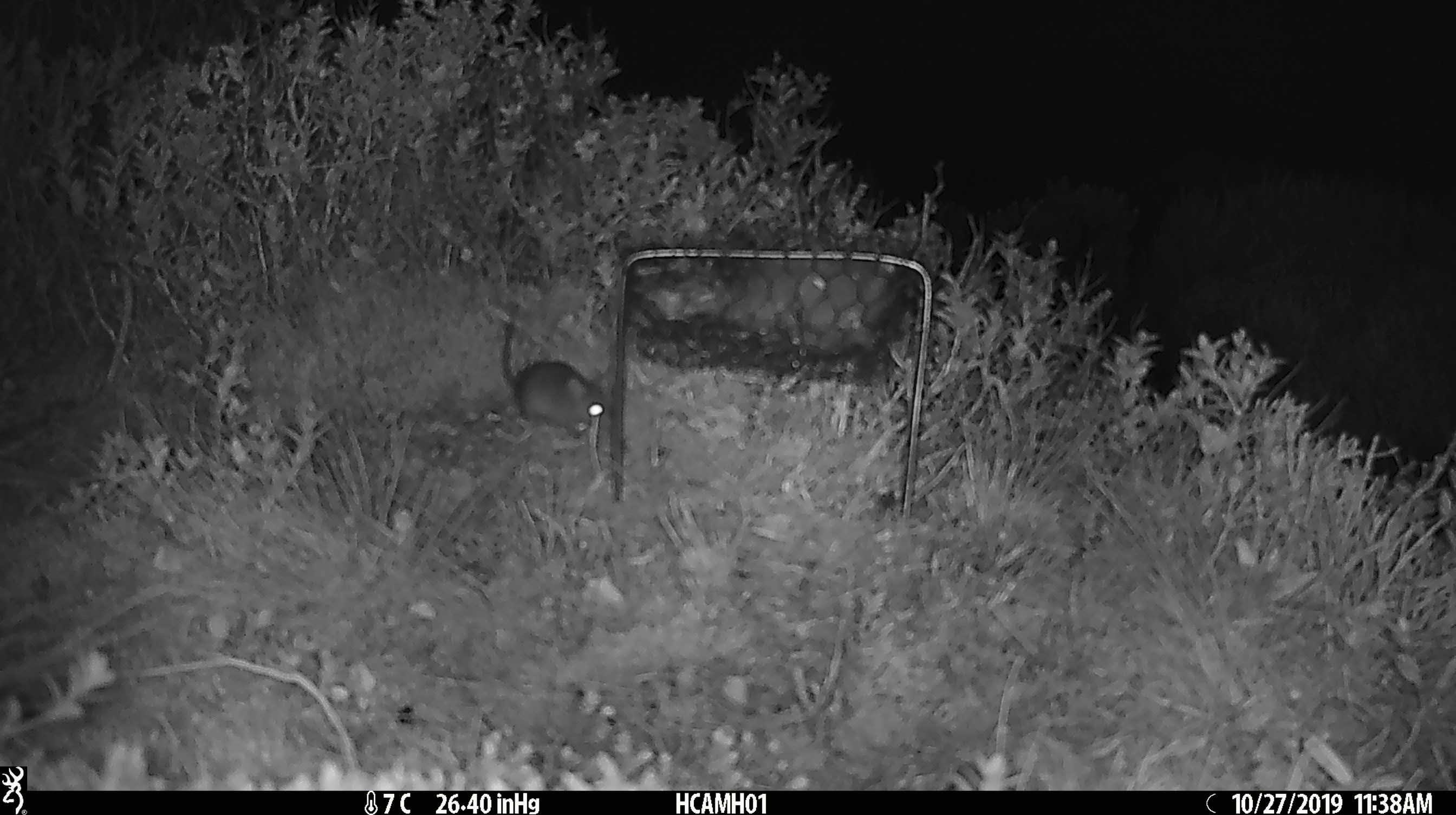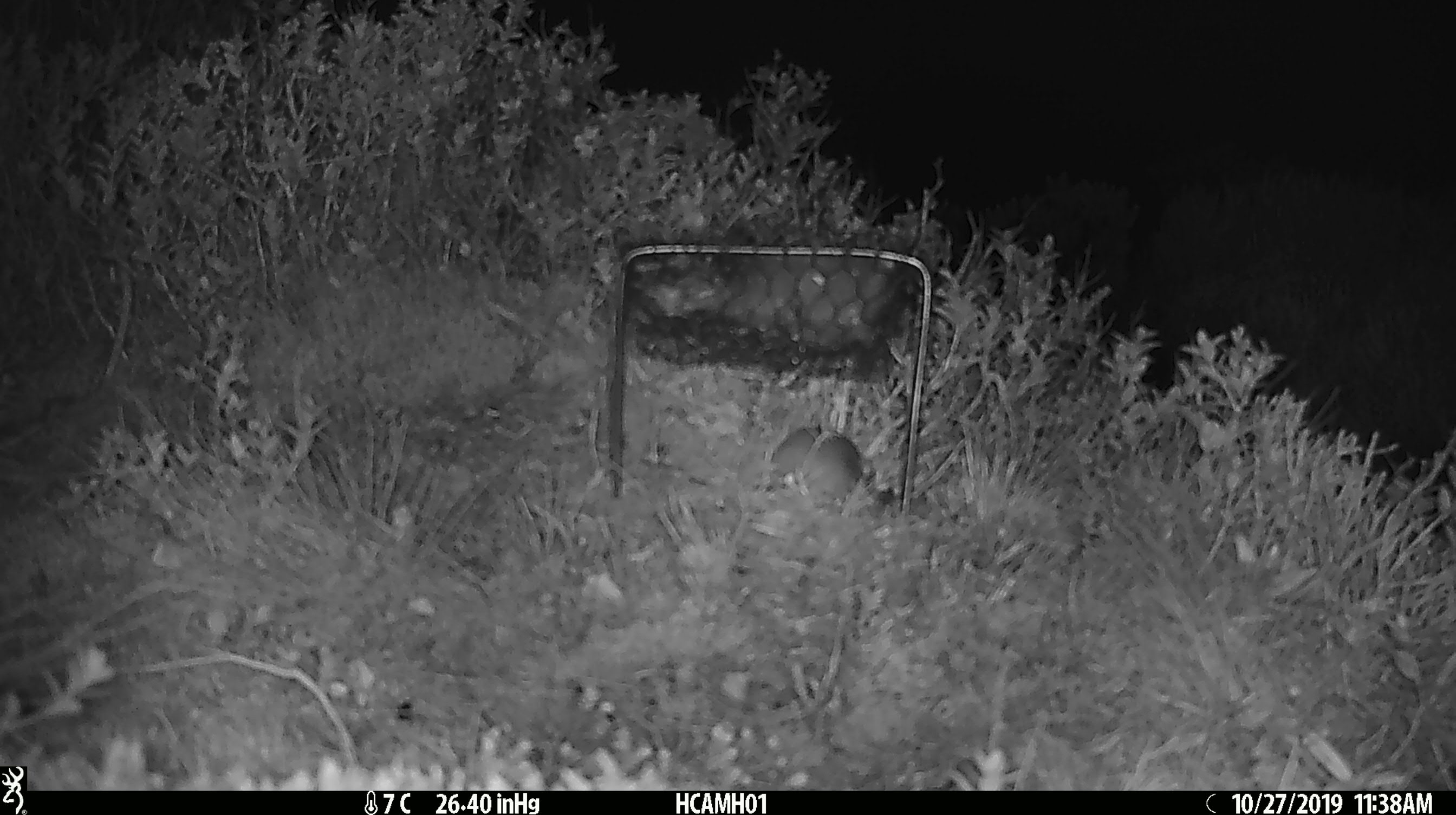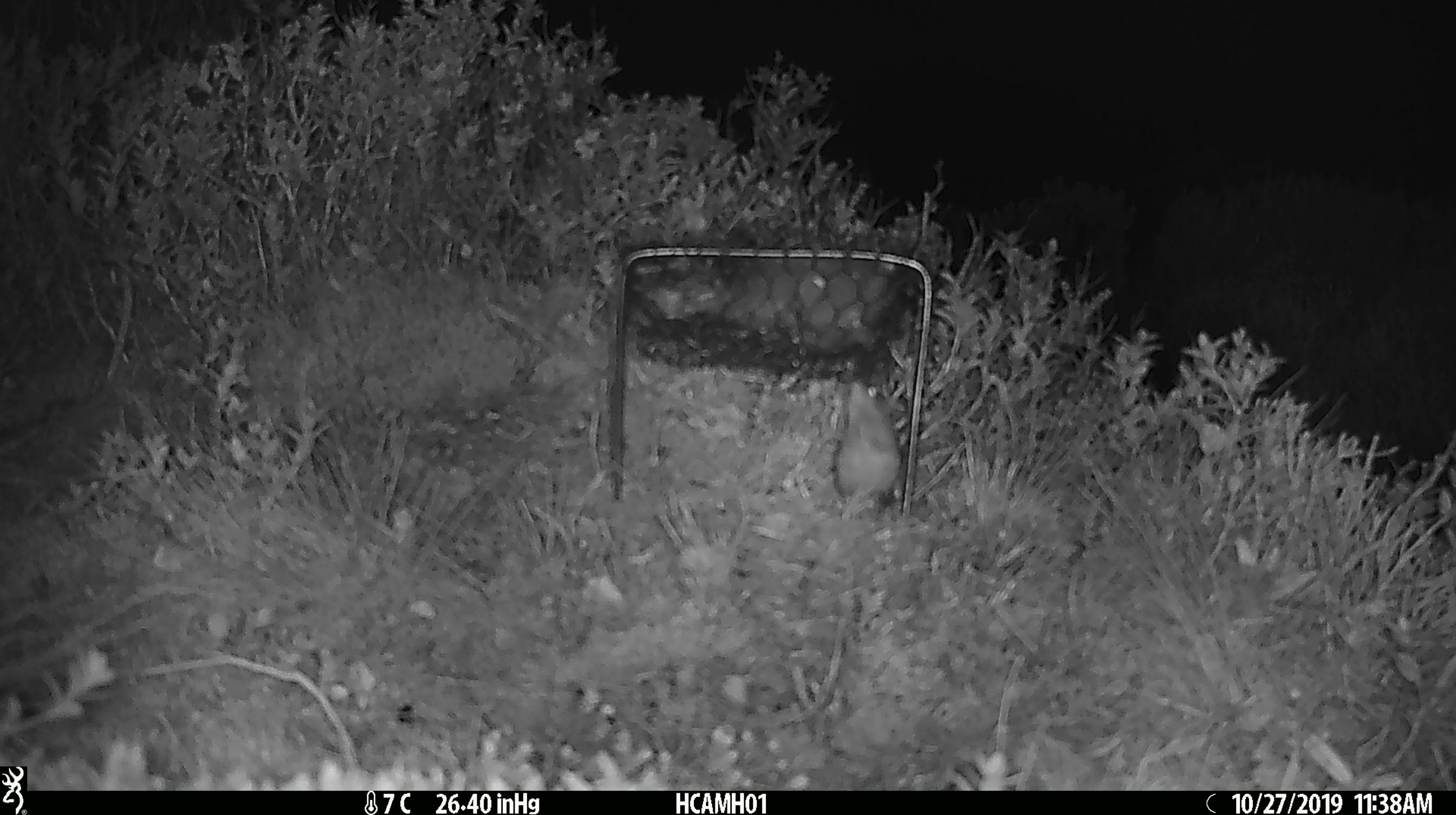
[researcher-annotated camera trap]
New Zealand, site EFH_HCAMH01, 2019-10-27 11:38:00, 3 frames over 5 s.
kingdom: Animalia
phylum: Chordata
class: Mammalia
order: Rodentia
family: Muridae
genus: Mus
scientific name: Mus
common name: mouse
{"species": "mouse (Mus)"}